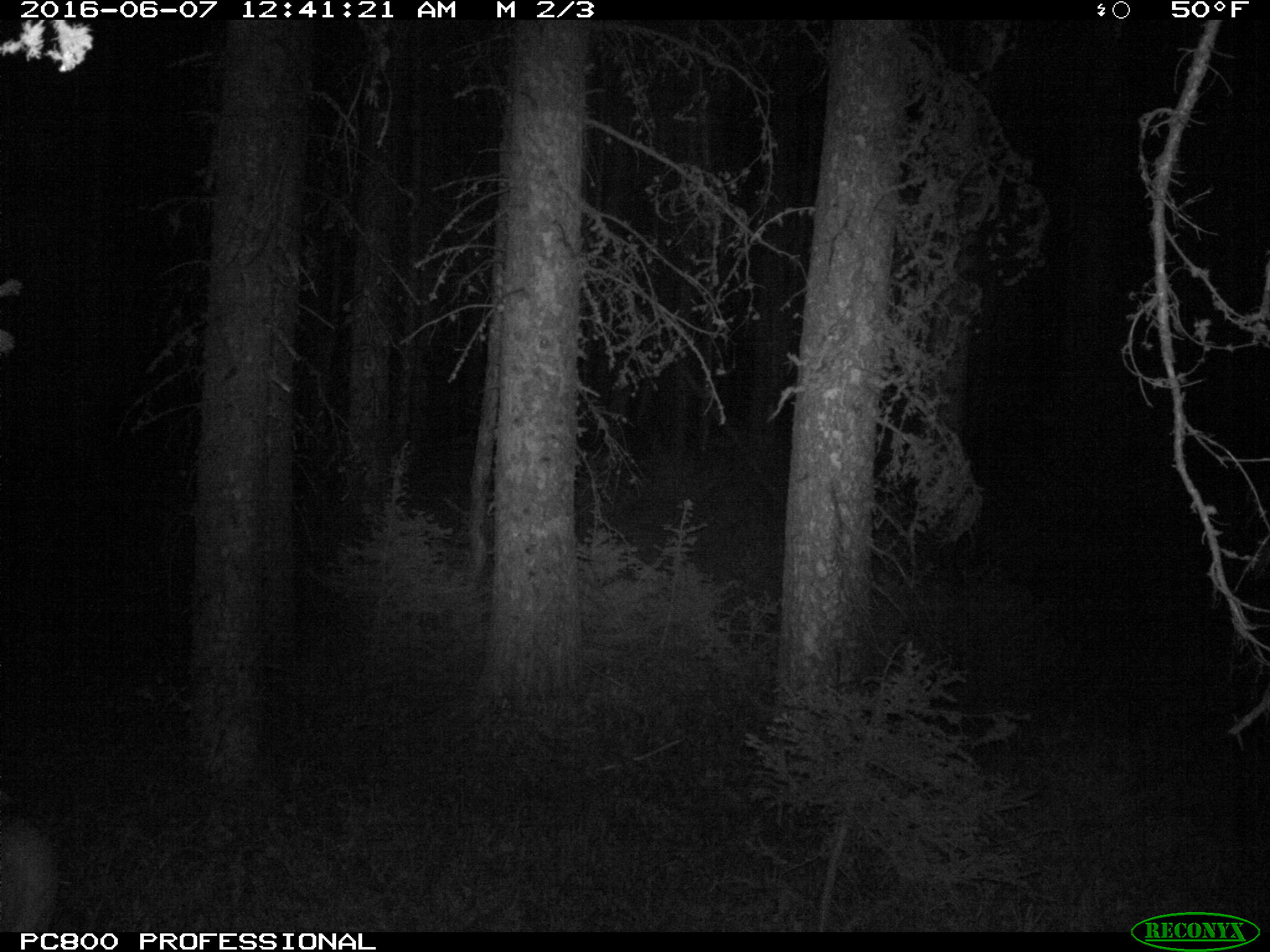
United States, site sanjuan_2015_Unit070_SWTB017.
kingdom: Animalia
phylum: Chordata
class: Mammalia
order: Artiodactyla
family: Cervidae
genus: Odocoileus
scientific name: Odocoileus hemionus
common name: mule deer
Odocoileus hemionus (mule deer).